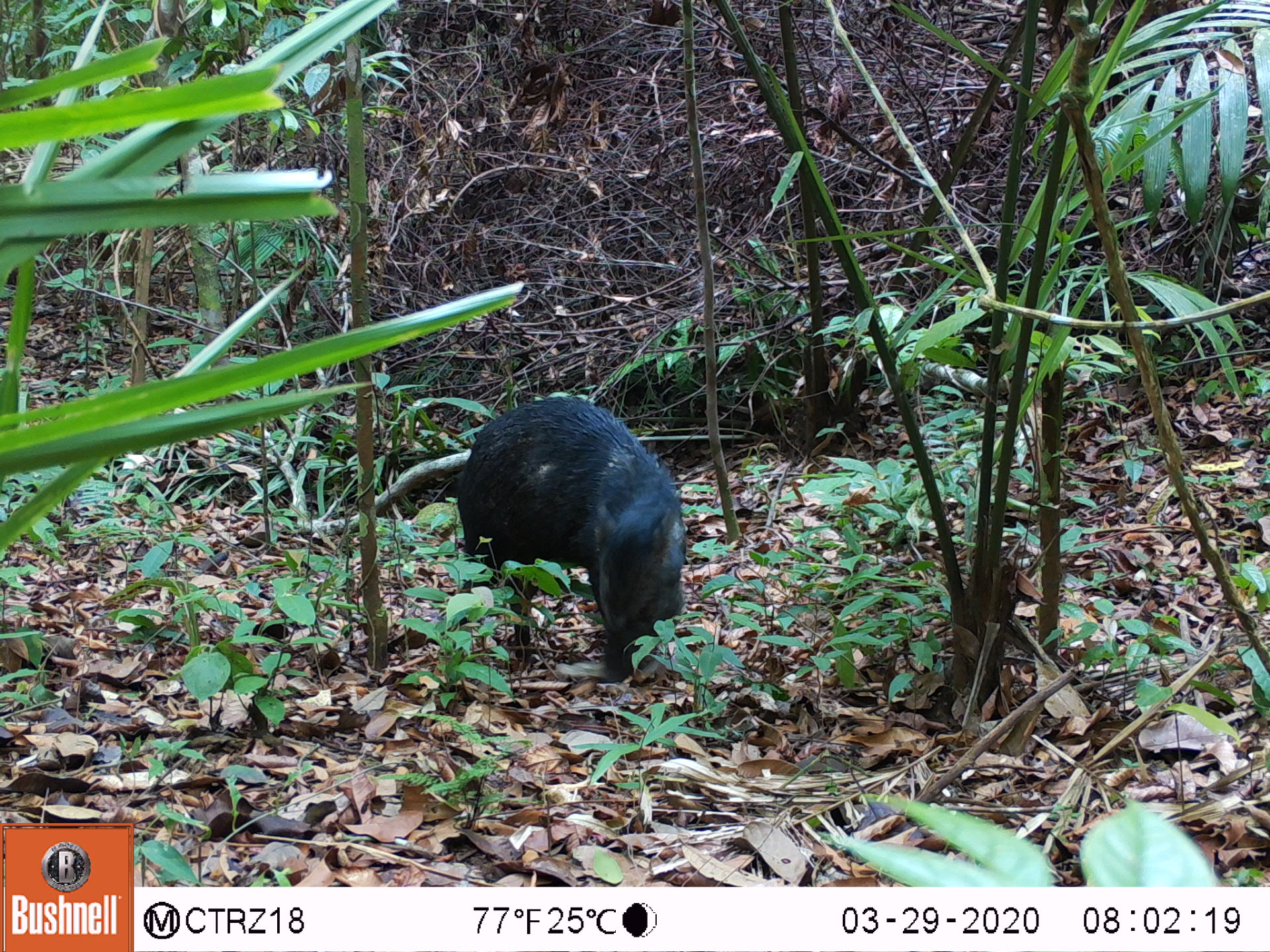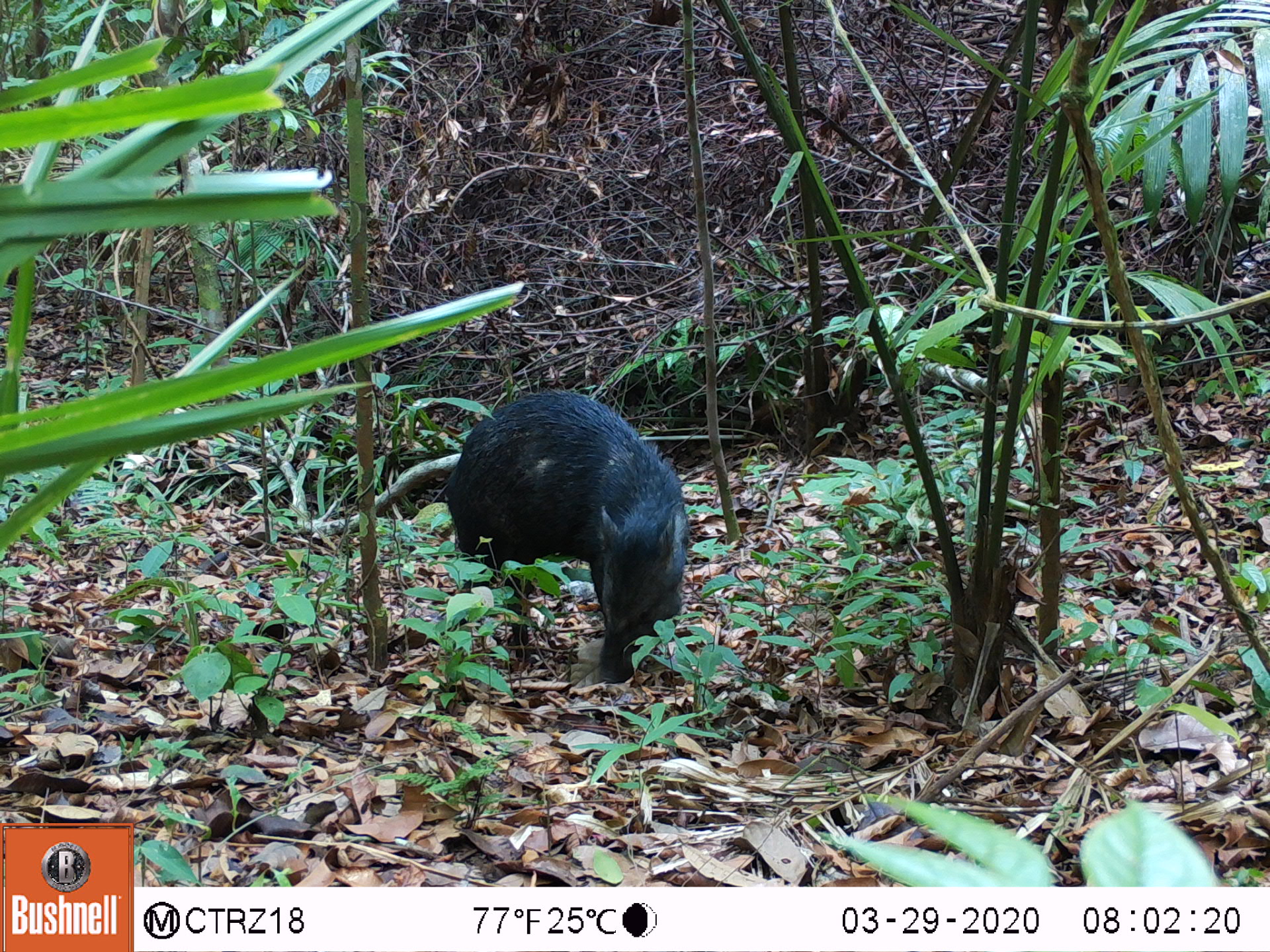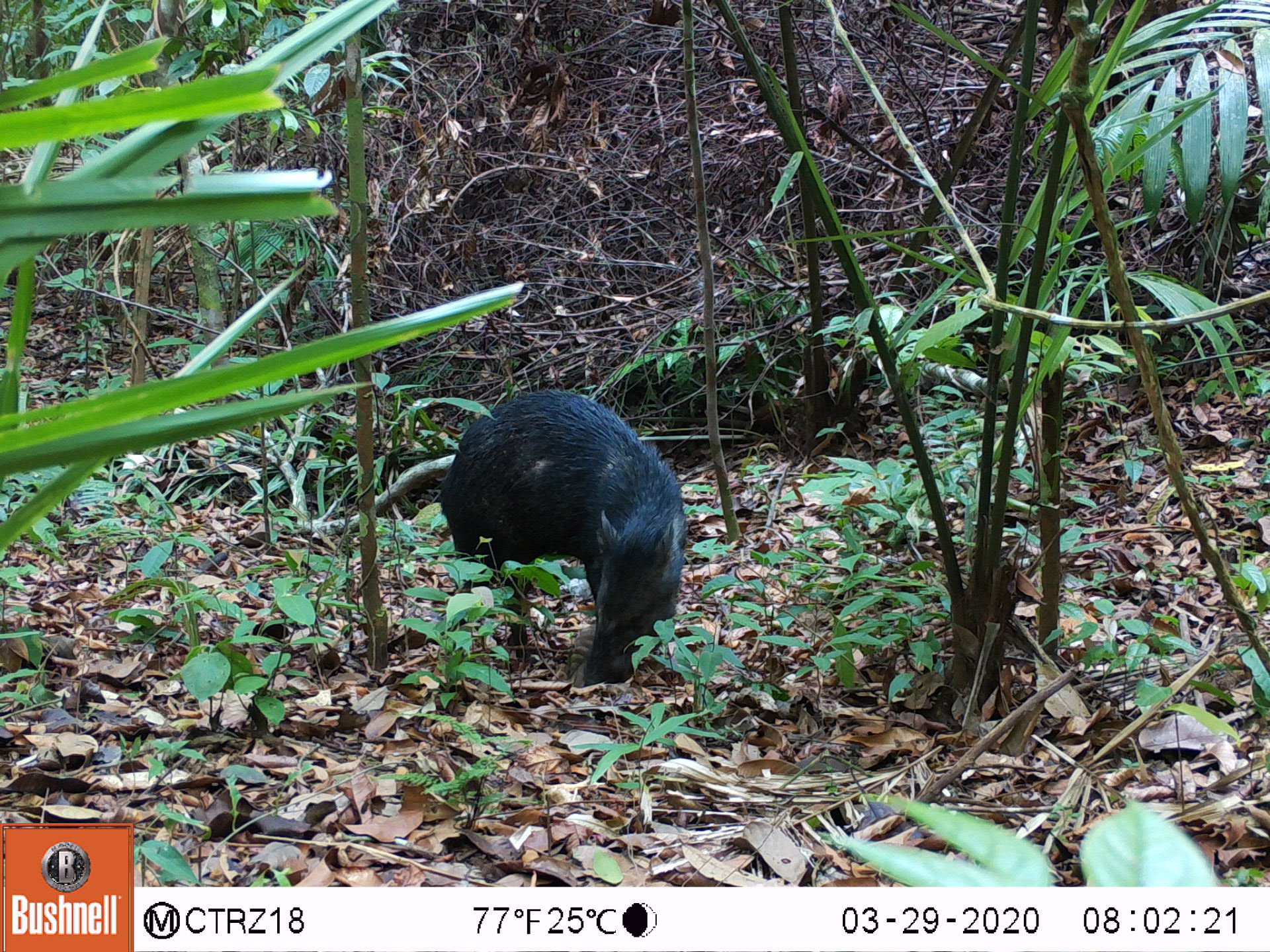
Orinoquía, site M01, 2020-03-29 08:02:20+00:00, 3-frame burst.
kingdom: Animalia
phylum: Chordata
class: Mammalia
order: Artiodactyla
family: Tayassuidae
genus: Pecari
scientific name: Pecari tajacu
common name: collared peccary